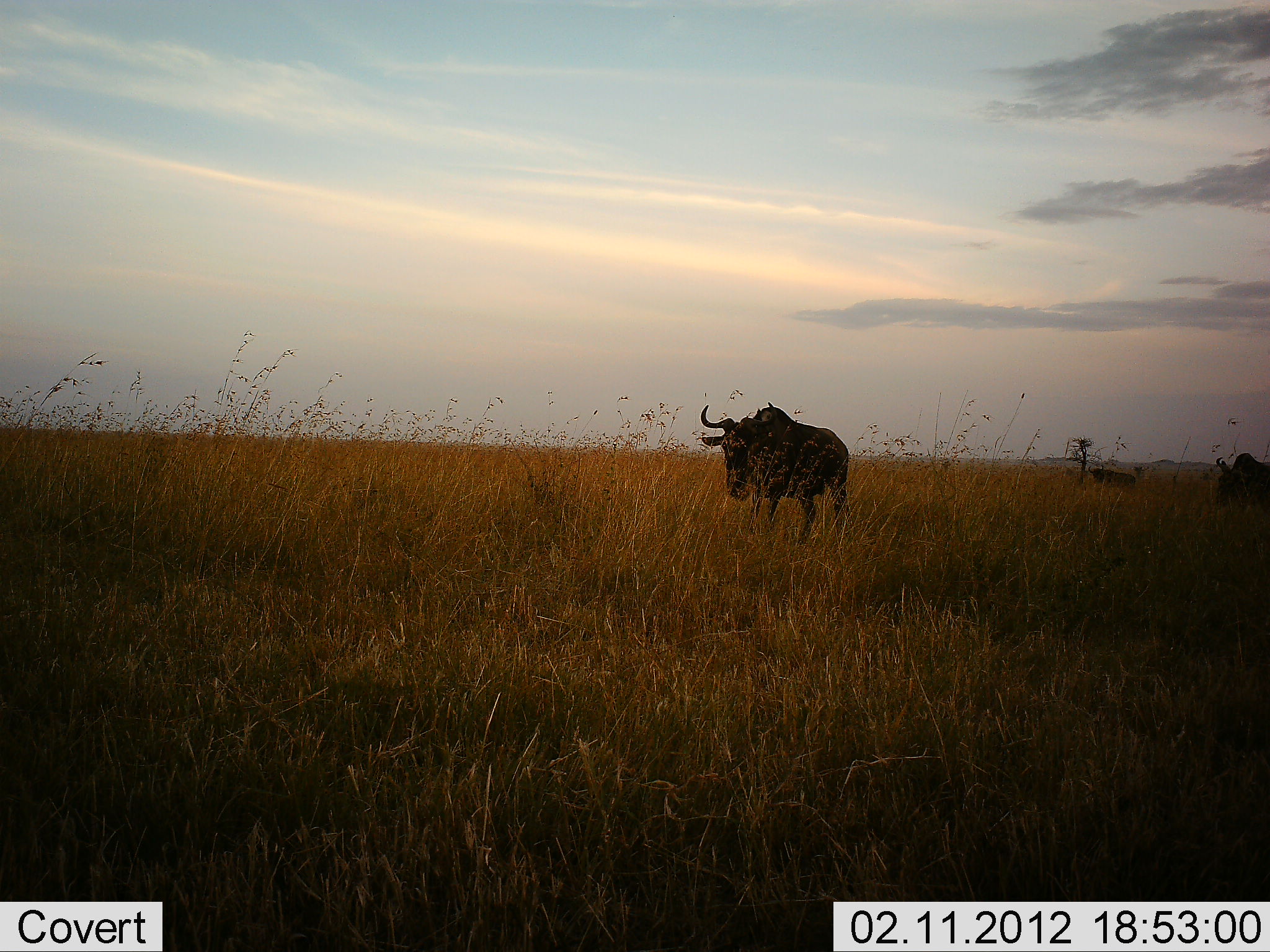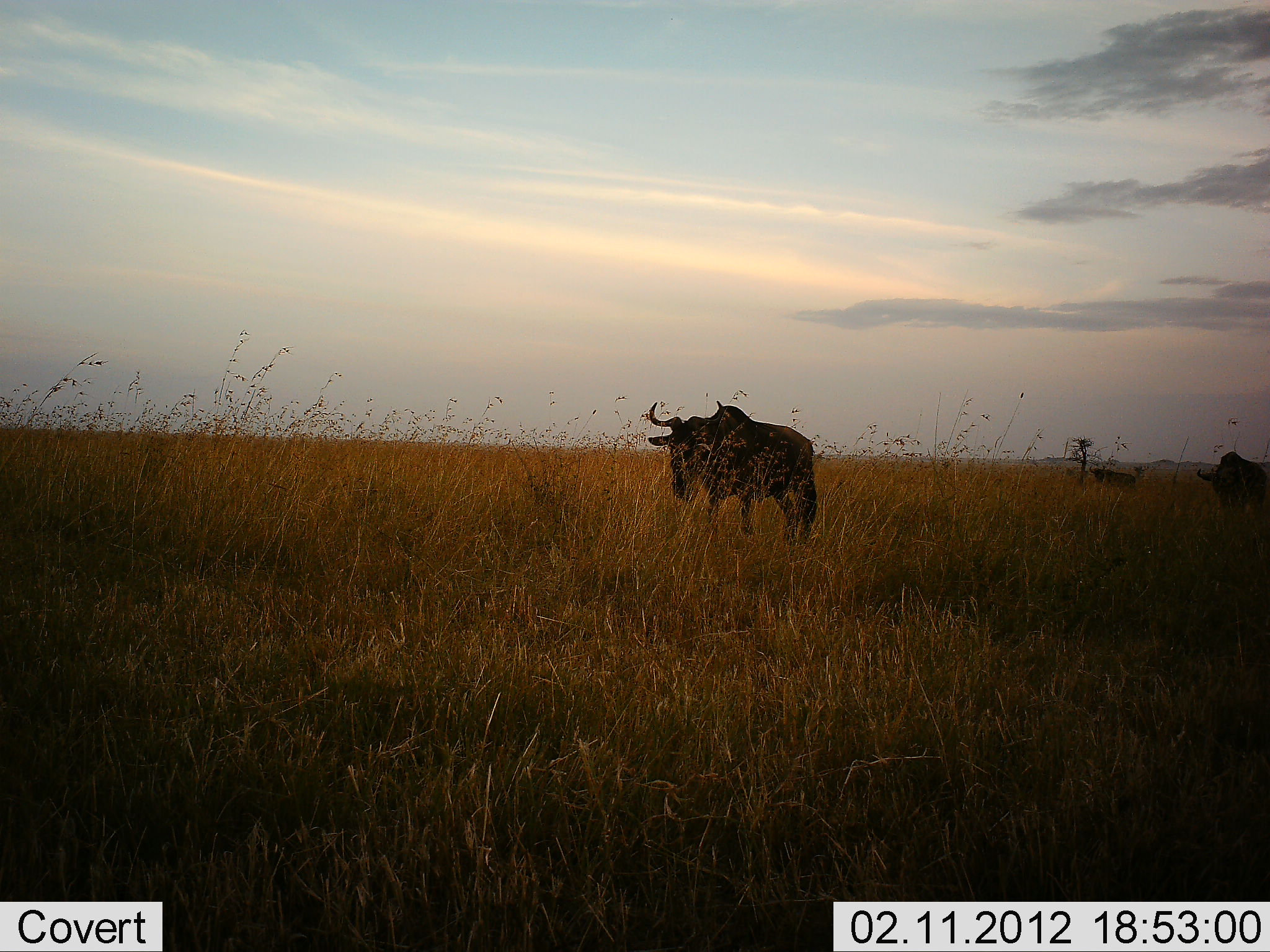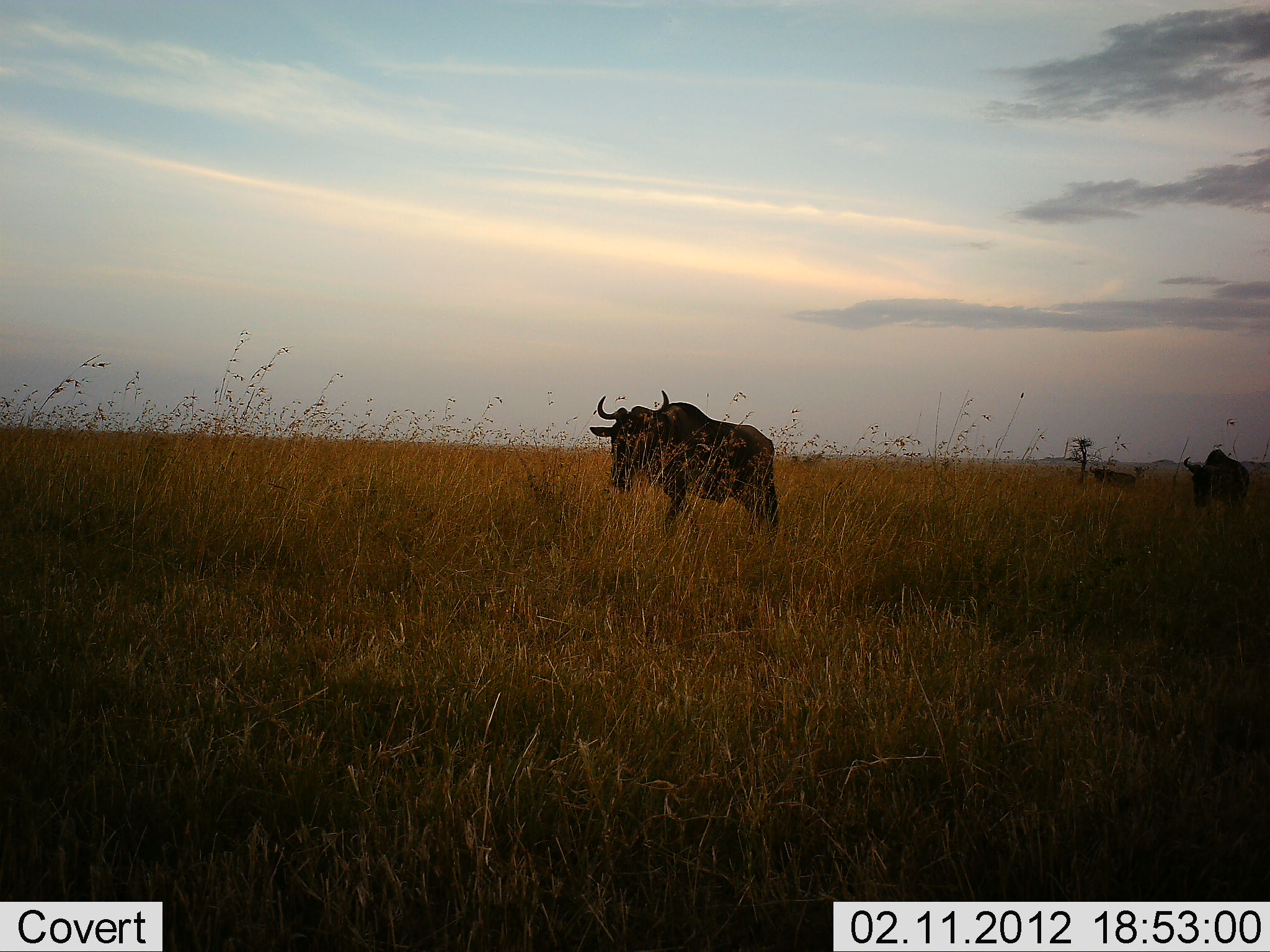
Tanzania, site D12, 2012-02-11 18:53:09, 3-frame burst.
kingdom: Animalia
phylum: Chordata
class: Mammalia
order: Artiodactyla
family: Bovidae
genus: Connochaetes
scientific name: Connochaetes taurinus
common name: blue wildebeest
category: wildebeest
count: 2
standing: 31%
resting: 0%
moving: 88%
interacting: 0%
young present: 0%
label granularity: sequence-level